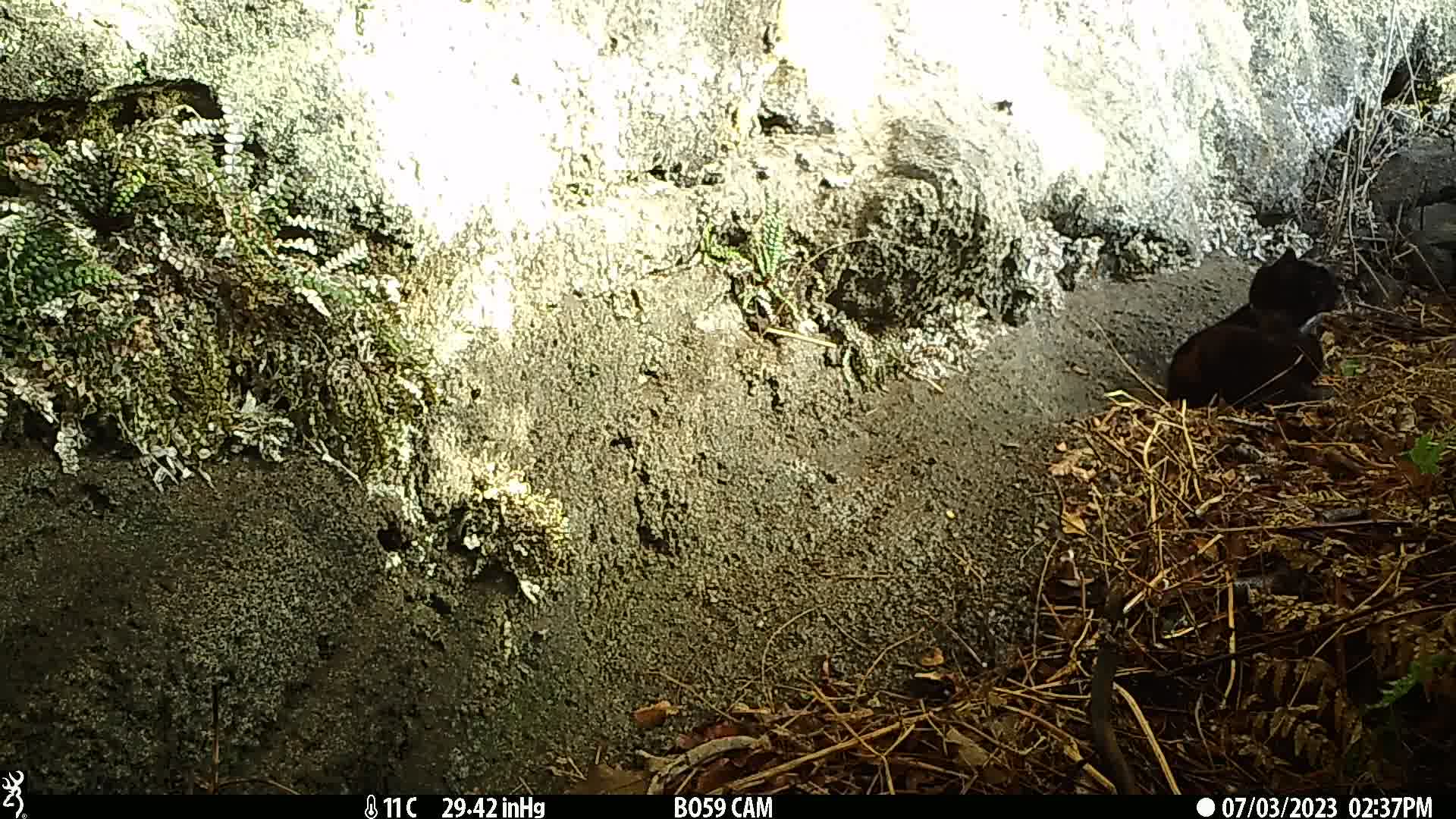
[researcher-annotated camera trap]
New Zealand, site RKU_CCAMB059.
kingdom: Animalia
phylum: Chordata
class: Mammalia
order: Carnivora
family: Felidae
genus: Felis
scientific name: Felis catus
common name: domestic cat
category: cat